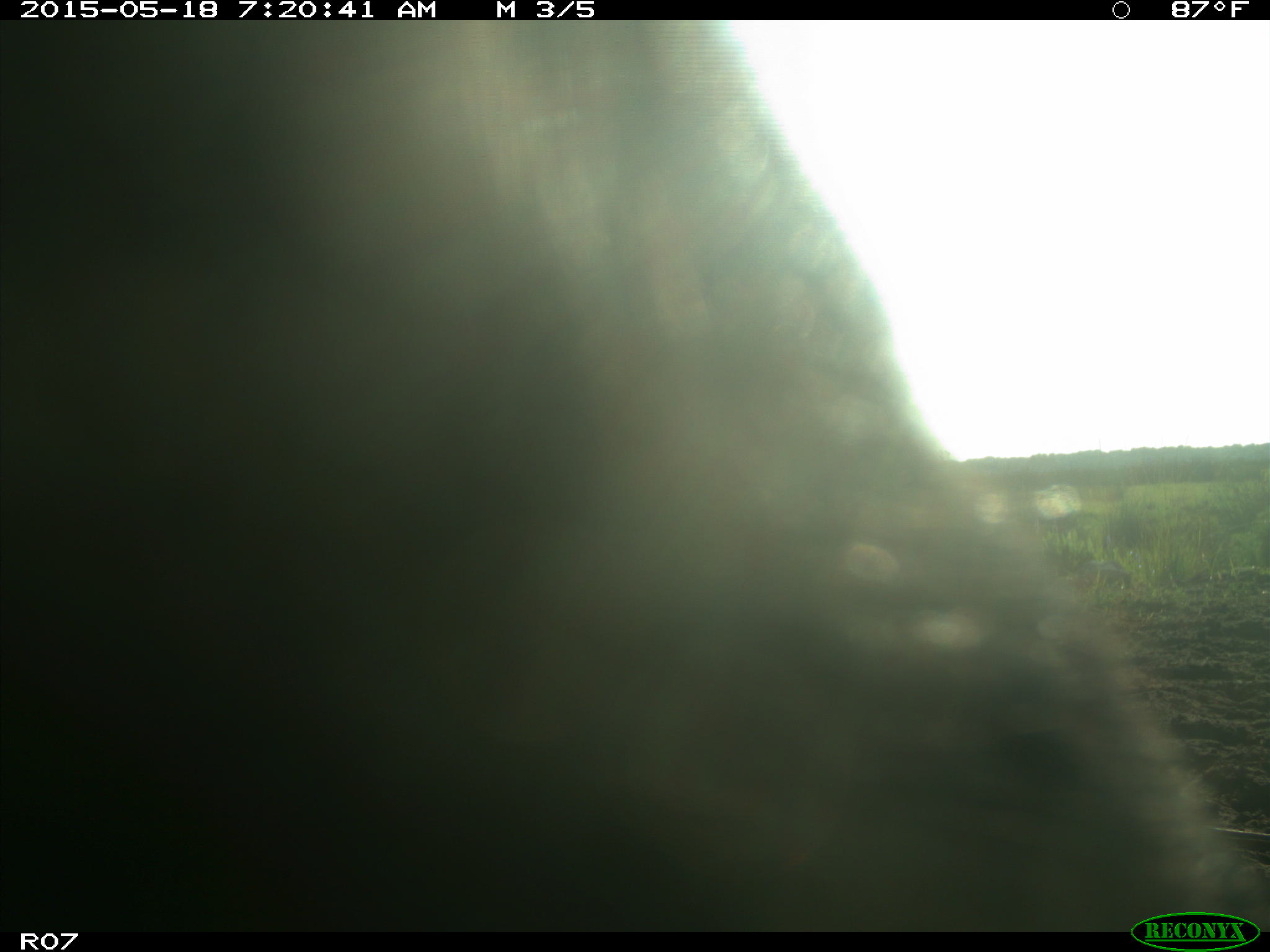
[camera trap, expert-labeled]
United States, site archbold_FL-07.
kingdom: Animalia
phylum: Chordata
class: Mammalia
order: Artiodactyla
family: Bovidae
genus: Bos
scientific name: Bos taurus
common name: domestic cow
Bos taurus (domestic cow).